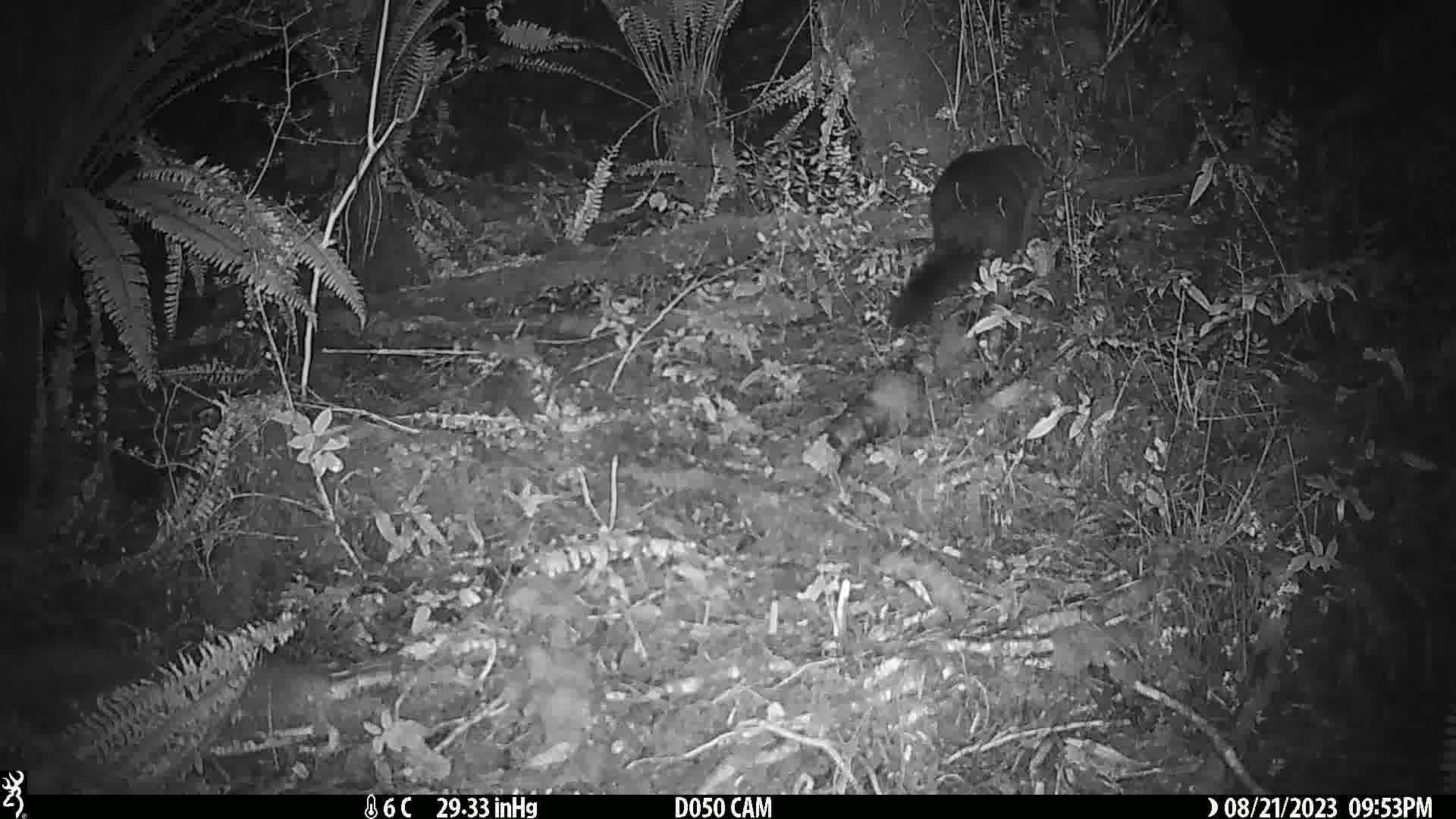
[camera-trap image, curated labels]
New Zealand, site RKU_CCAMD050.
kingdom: Animalia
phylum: Chordata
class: Mammalia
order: Diprotodontia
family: Phalangeridae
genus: Trichosurus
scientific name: Trichosurus vulpecula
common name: common brushtail possum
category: possum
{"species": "possum (common brushtail possum) (Trichosurus vulpecula)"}